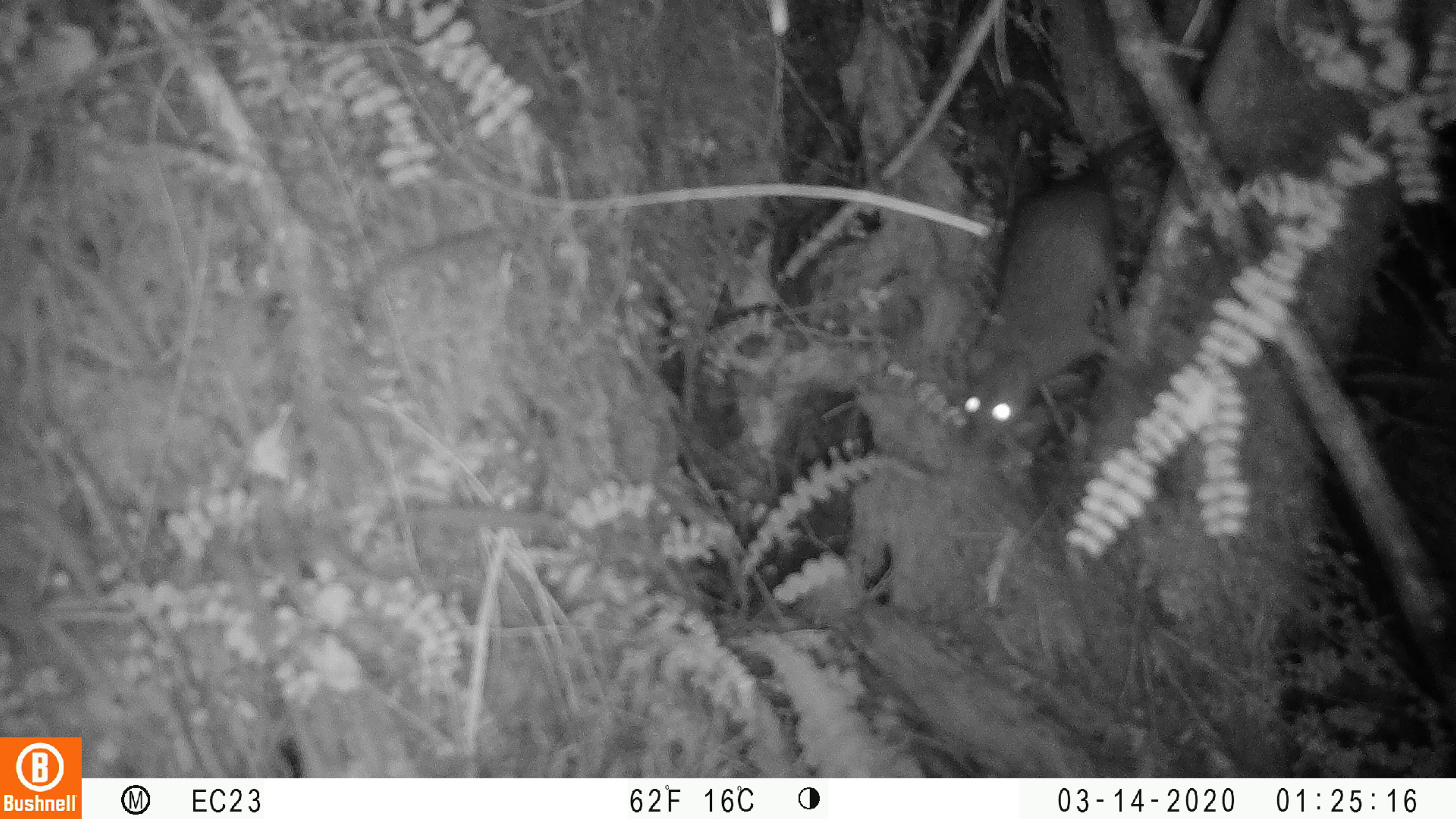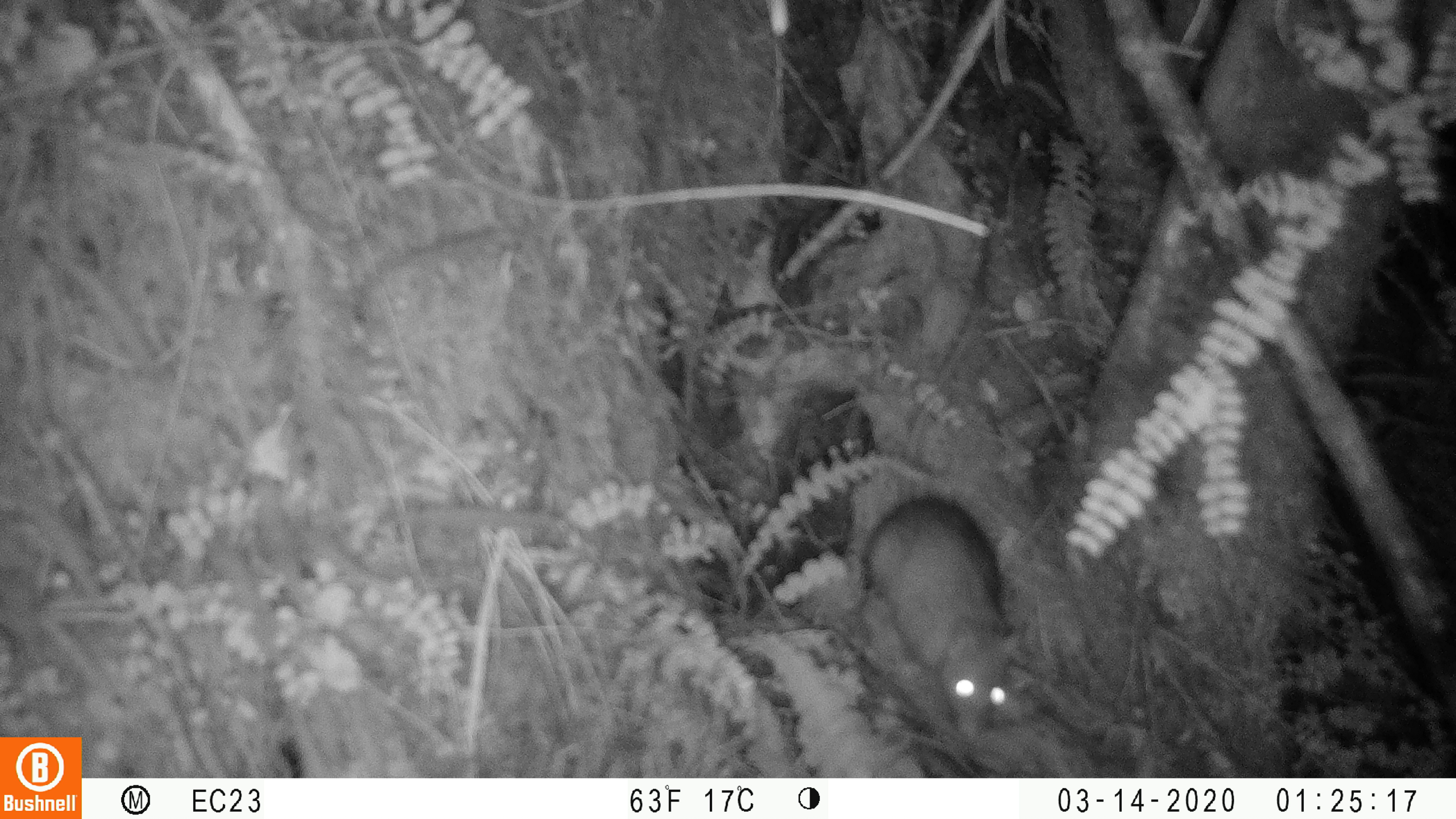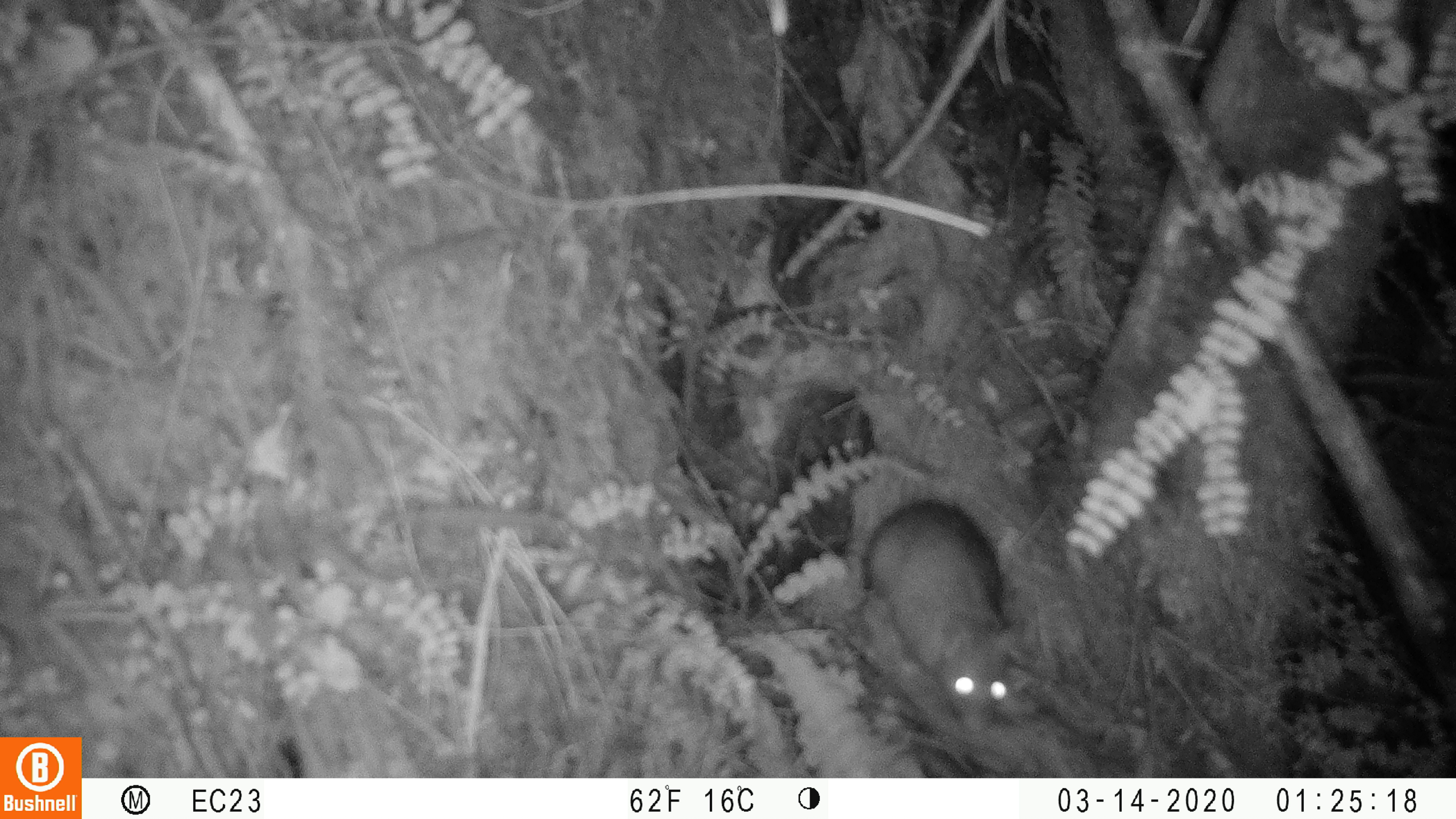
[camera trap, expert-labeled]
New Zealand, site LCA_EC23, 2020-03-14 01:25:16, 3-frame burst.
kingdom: Animalia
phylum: Chordata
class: Mammalia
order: Rodentia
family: Muridae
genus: Rattus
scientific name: Rattus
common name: rat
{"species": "rat (Rattus)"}